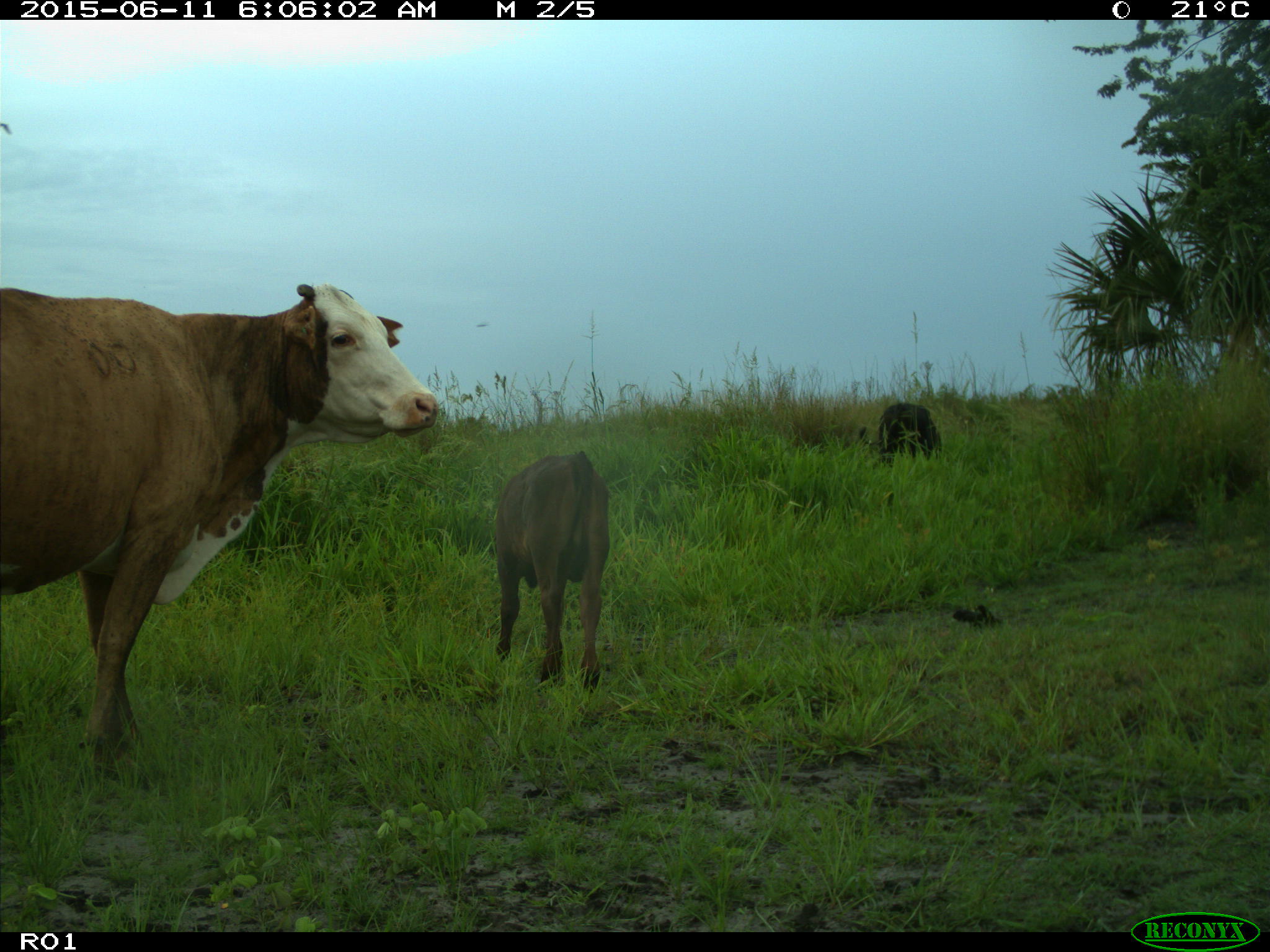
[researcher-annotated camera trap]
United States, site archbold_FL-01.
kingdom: Animalia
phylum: Chordata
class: Mammalia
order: Artiodactyla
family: Bovidae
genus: Bos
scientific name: Bos taurus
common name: domestic cow